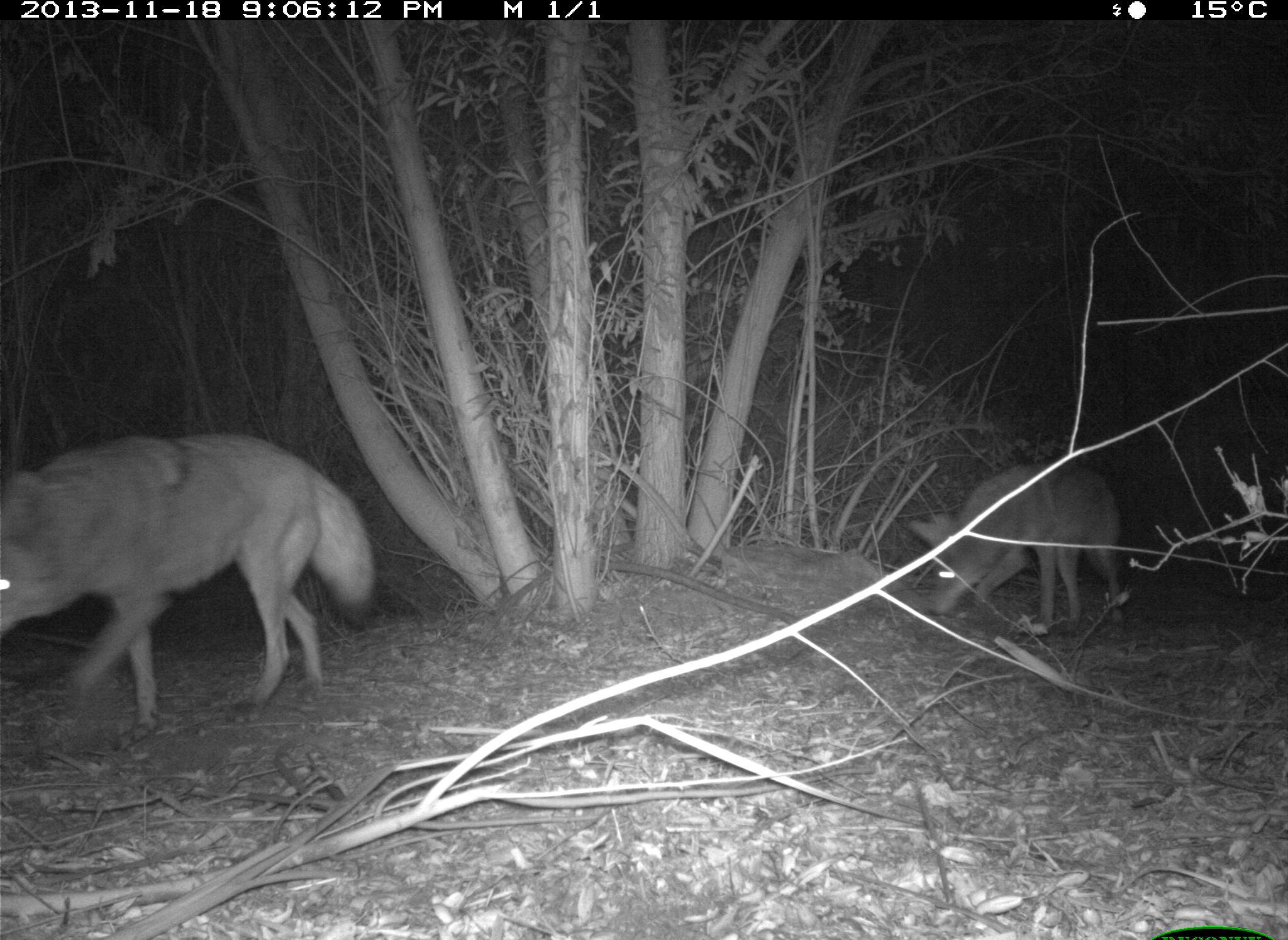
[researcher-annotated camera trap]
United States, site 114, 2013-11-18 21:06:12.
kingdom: Animalia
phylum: Chordata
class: Mammalia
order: Carnivora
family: Canidae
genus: Canis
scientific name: Canis latrans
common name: coyote